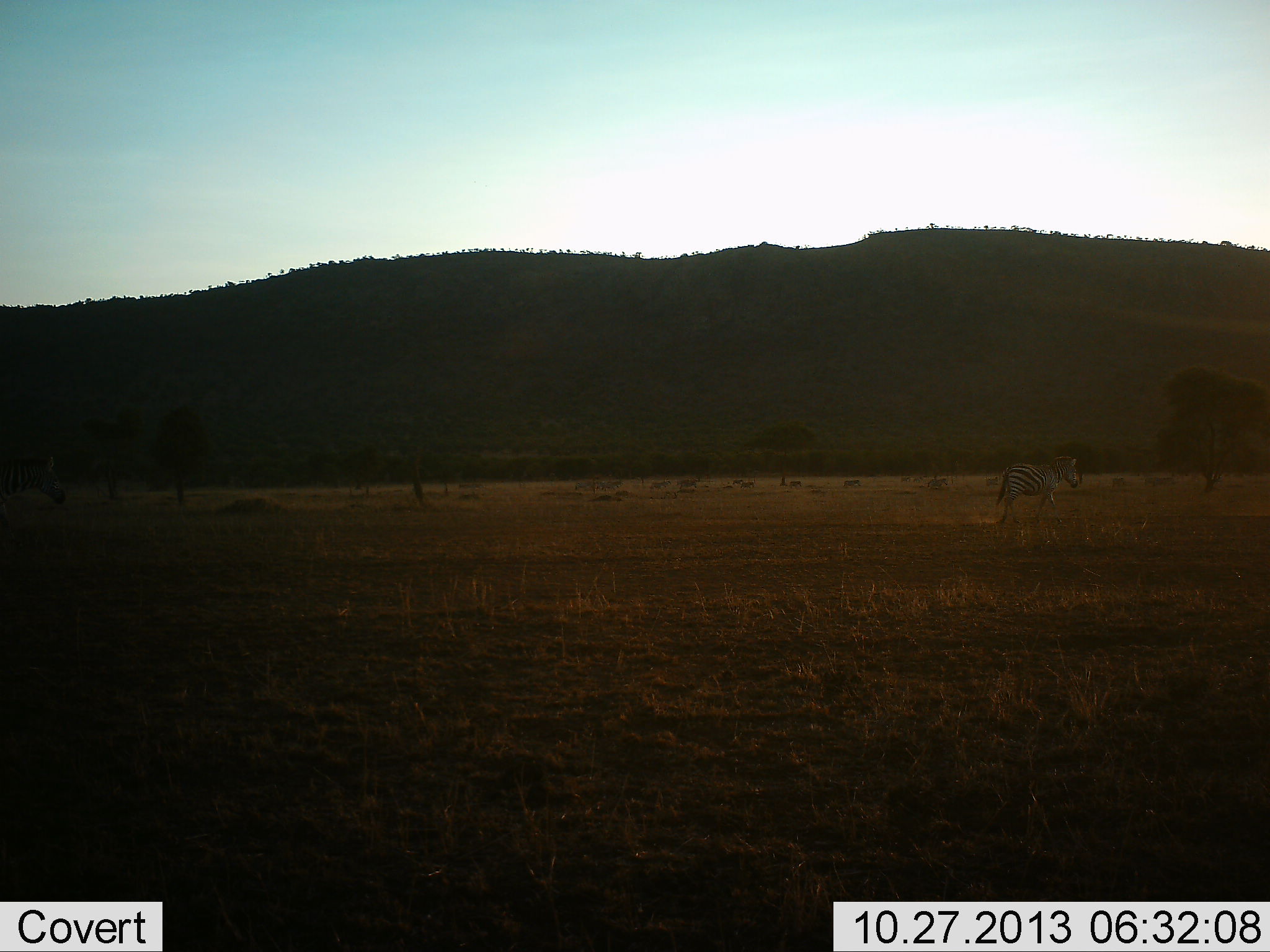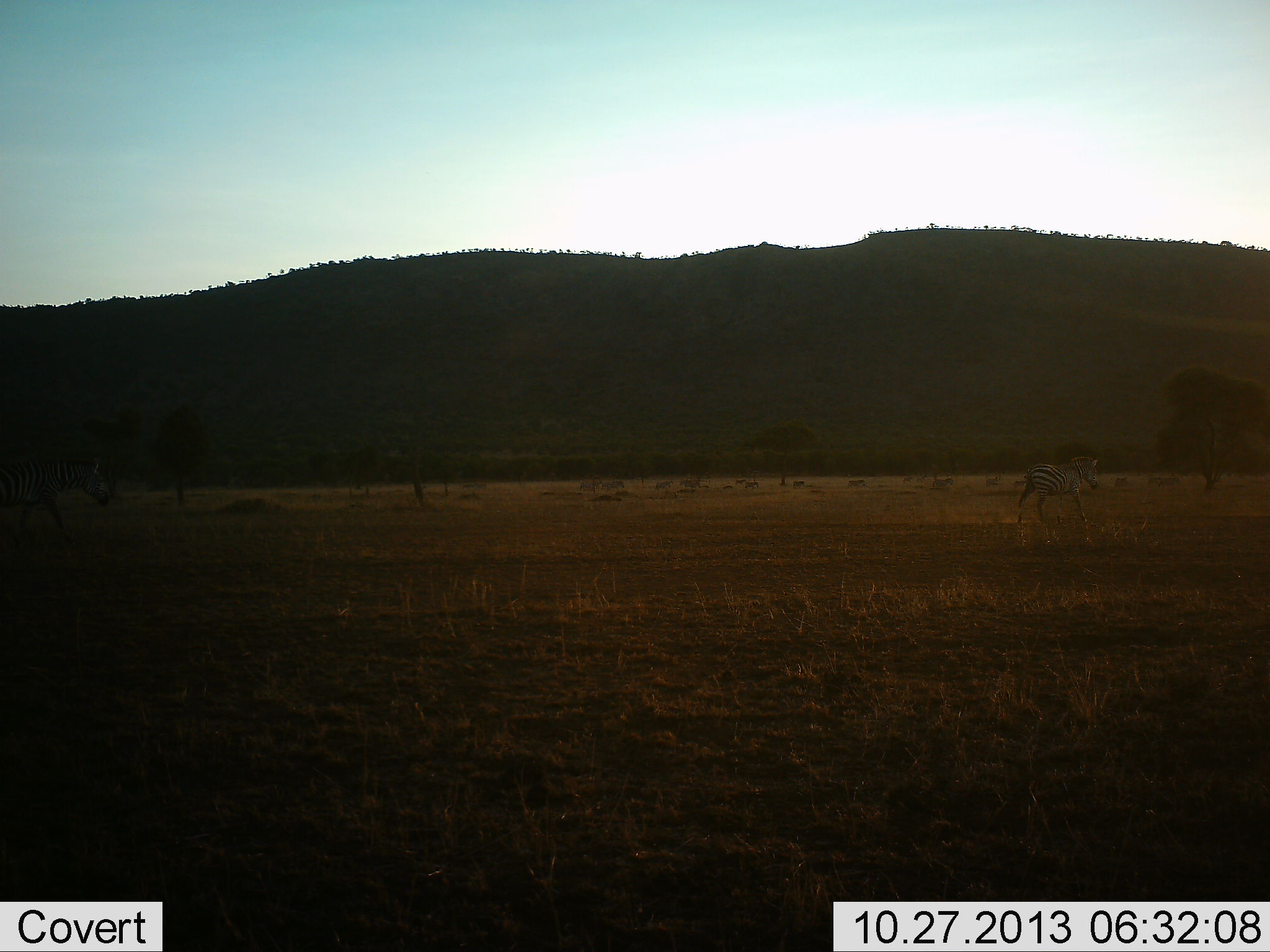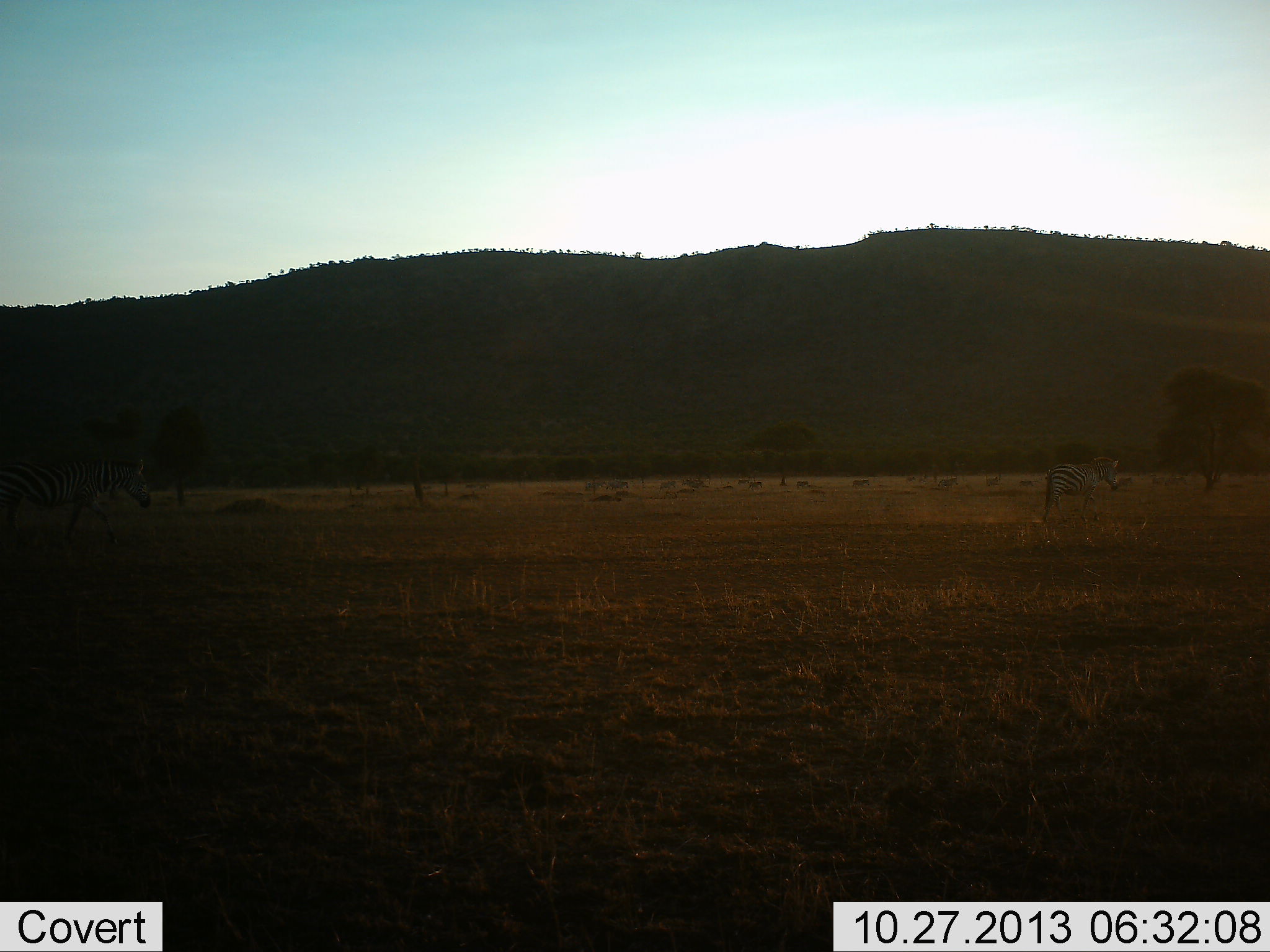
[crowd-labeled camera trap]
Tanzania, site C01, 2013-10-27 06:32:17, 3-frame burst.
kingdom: Animalia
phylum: Chordata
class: Mammalia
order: Perissodactyla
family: Equidae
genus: Equus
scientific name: Equus quagga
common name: plains zebra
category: zebra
Zebra (plains zebra) (Equus quagga), count 1. Behavior (volunteer vote fractions): standing 5%, resting 3%, moving 97%, interacting 0%. Young present (vote fraction): 5%. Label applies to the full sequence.